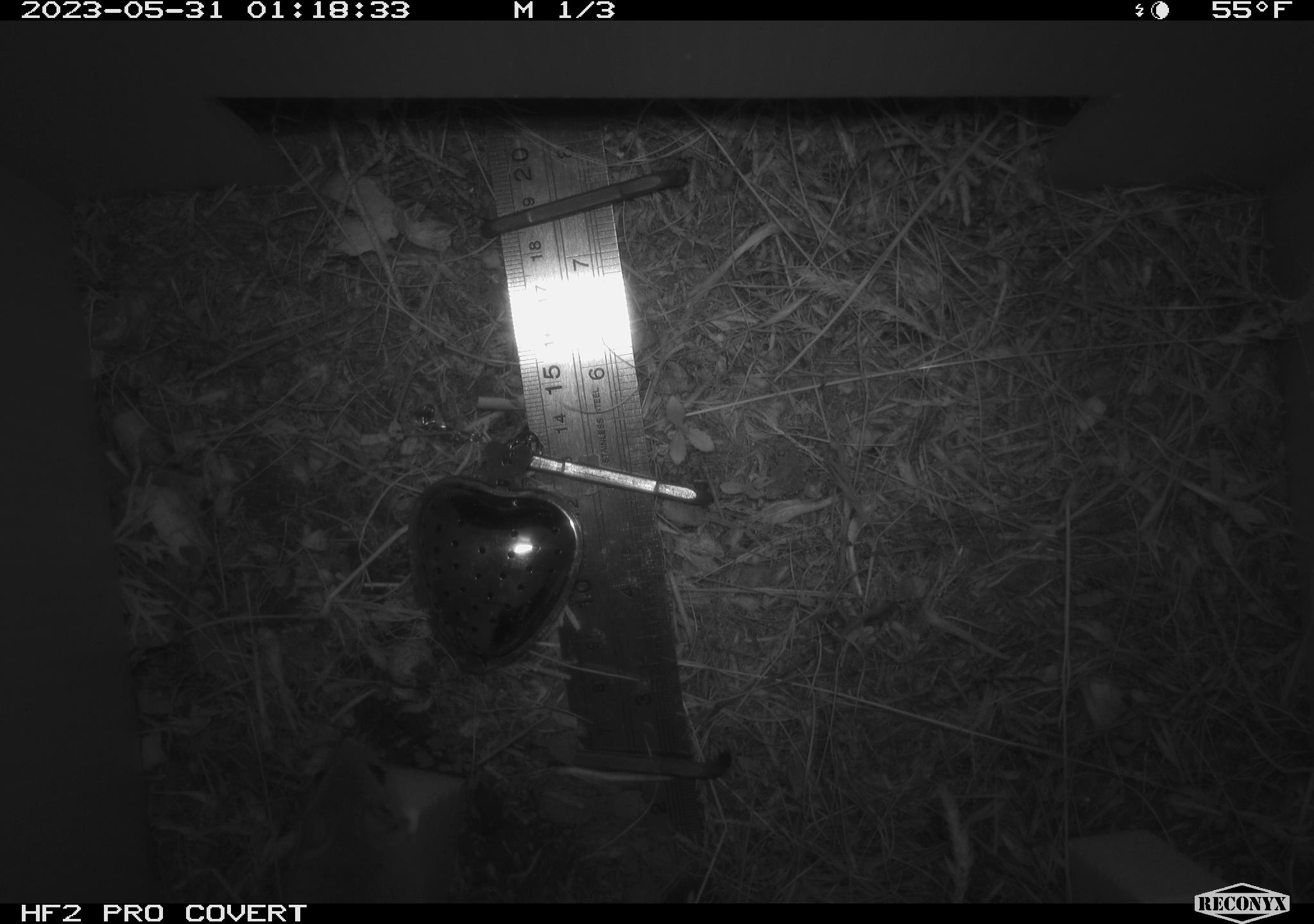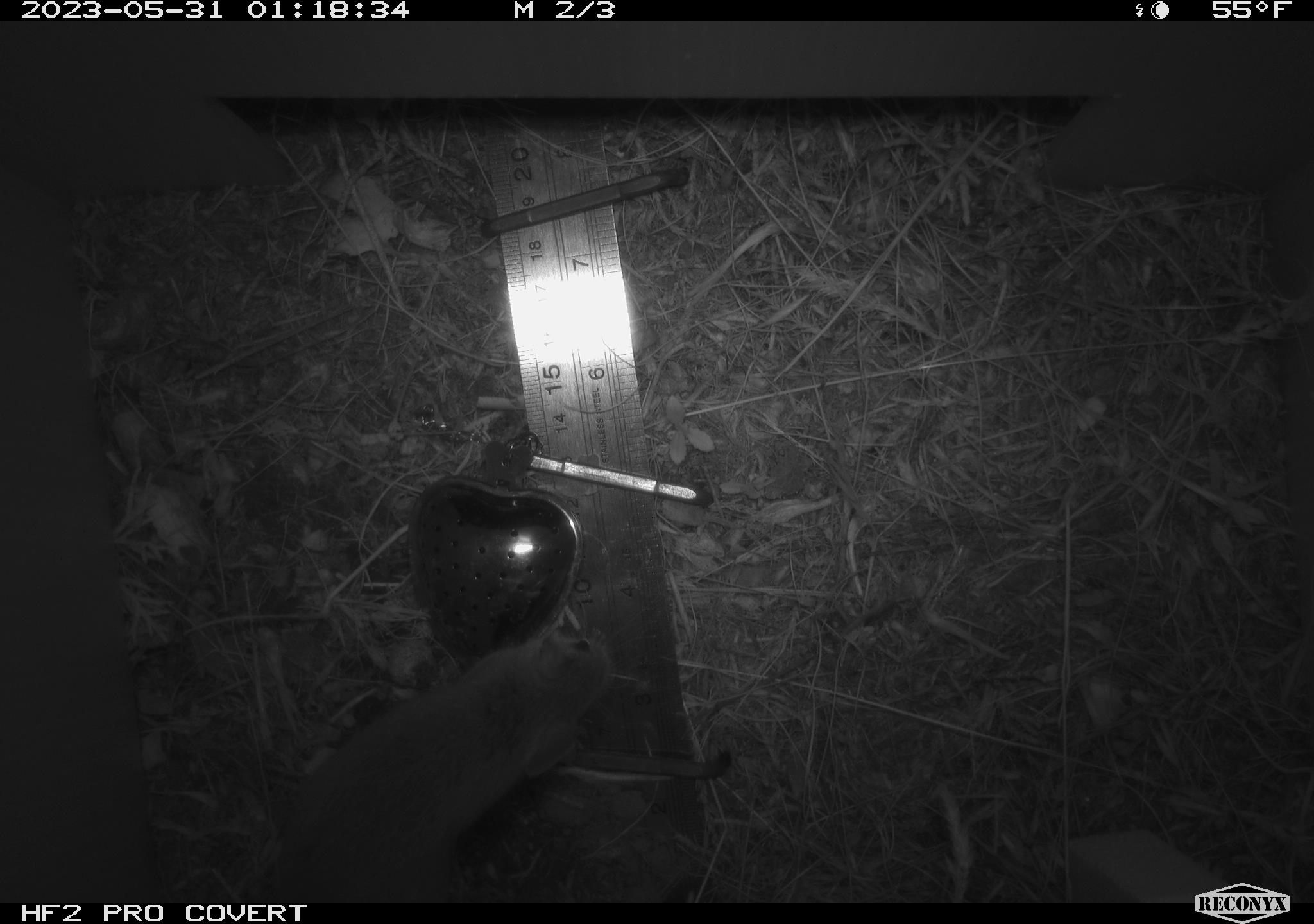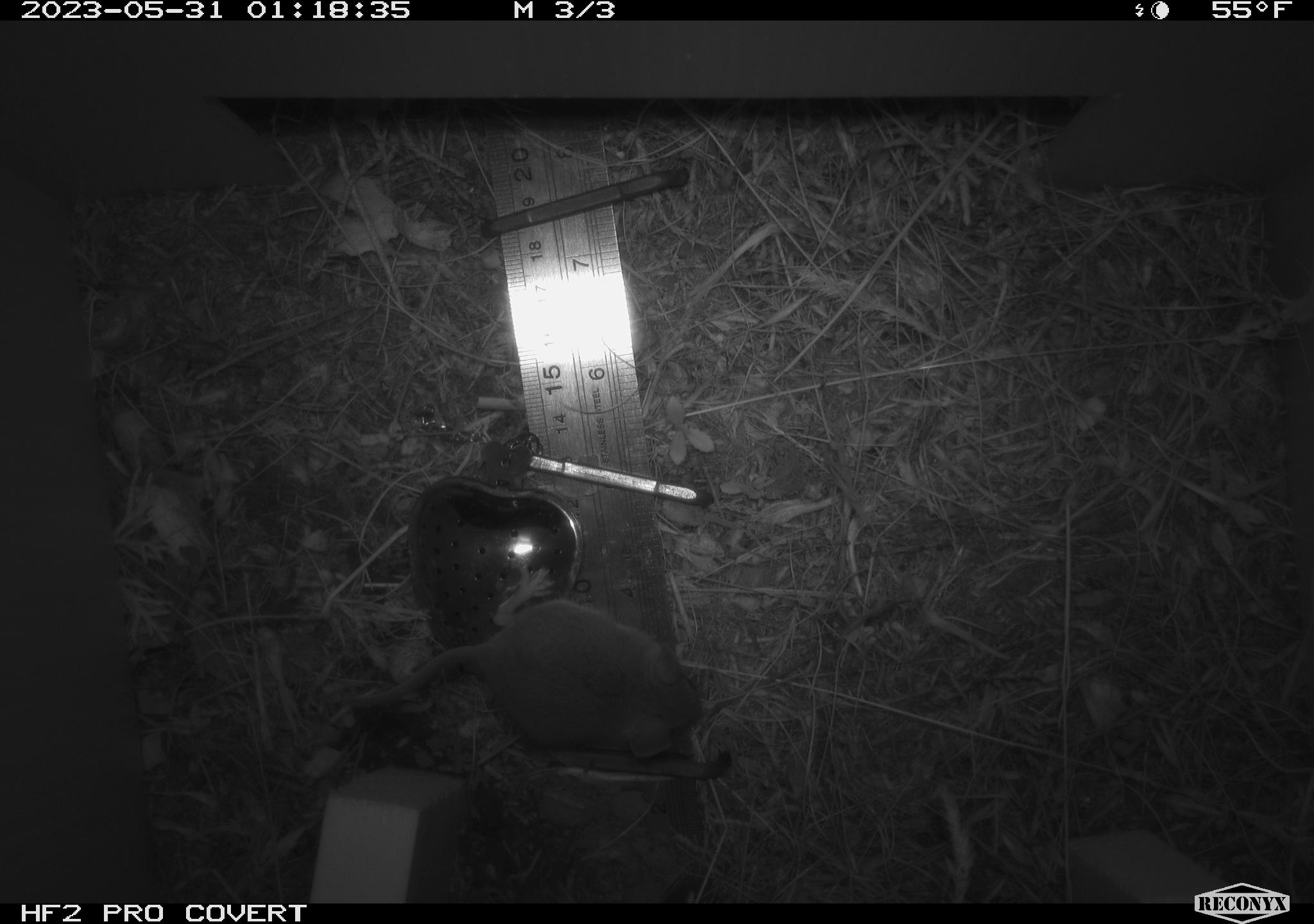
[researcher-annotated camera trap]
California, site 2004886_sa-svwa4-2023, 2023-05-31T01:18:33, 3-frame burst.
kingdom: Animalia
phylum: Chordata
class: Mammalia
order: Rodentia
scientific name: Rodentia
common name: mouse species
Mouse species (Rodentia).